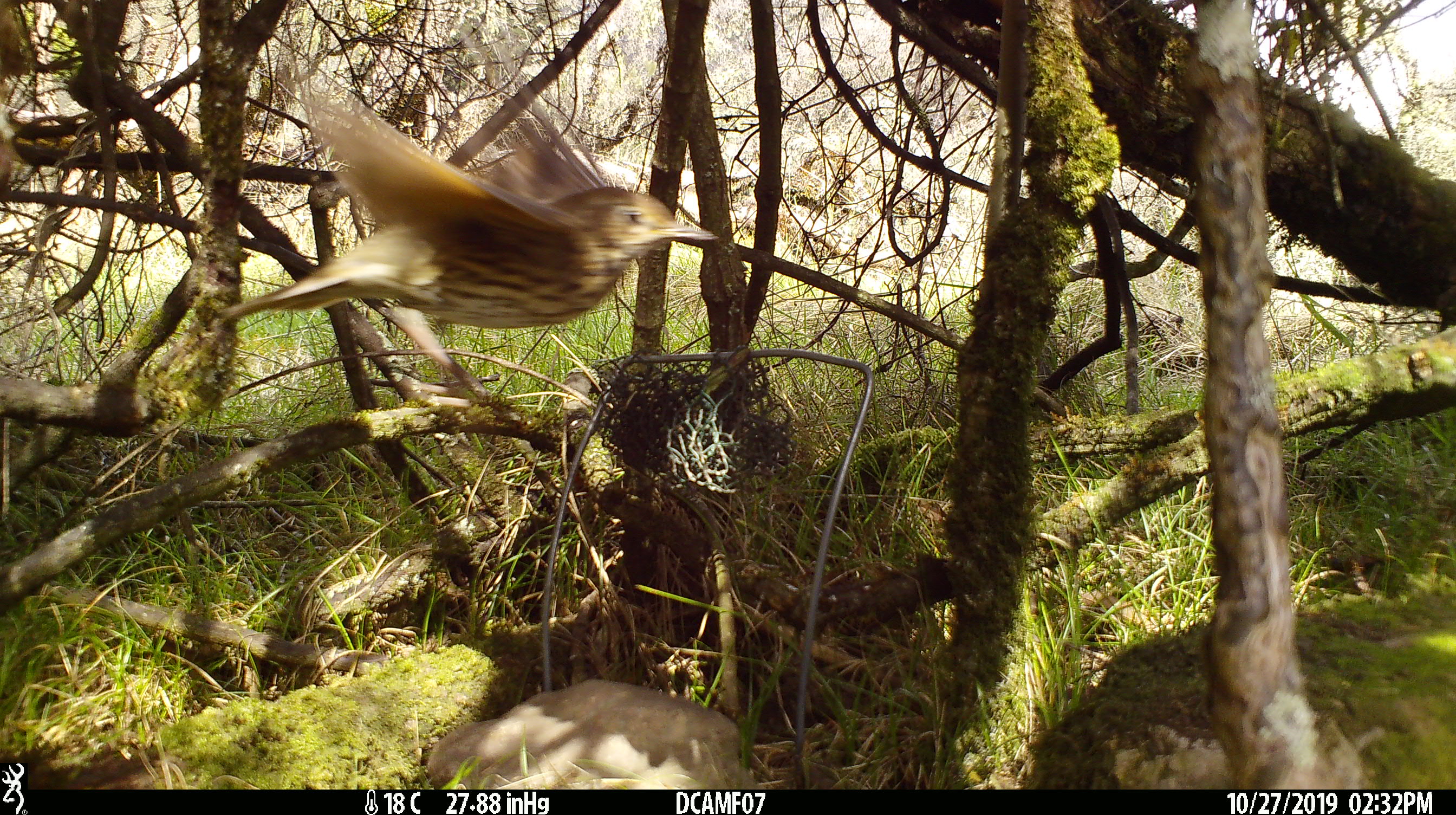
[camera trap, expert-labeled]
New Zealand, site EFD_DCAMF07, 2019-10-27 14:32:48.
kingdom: Animalia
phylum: Chordata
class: Aves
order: Passeriformes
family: Turdidae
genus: Turdus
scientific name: Turdus philomelos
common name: song thrush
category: thrush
Thrush (song thrush) (Turdus philomelos).